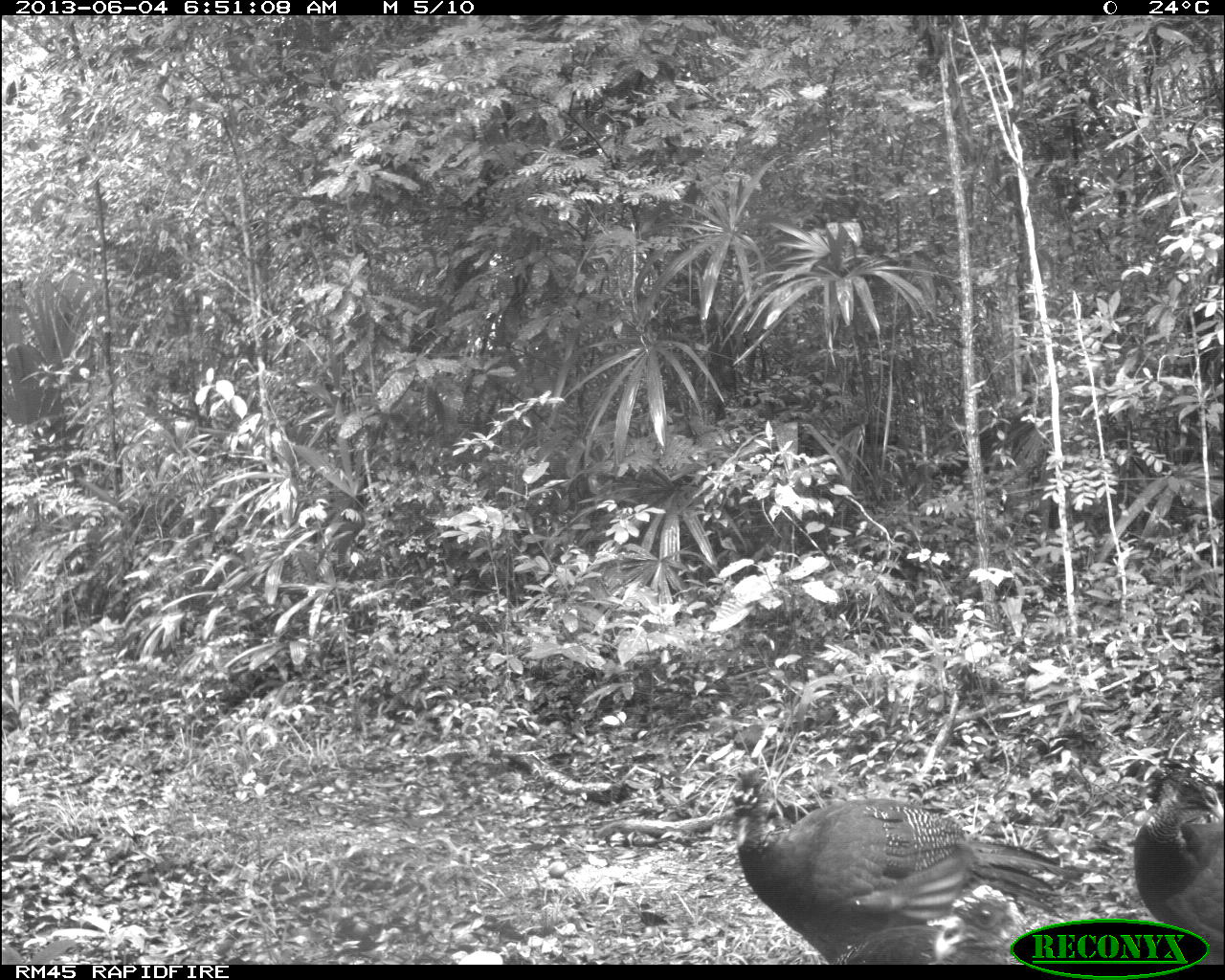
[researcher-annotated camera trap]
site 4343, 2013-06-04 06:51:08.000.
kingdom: Animalia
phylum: Chordata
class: Aves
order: Galliformes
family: Cracidae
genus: Crax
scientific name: Crax rubra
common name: great curassow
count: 4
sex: female